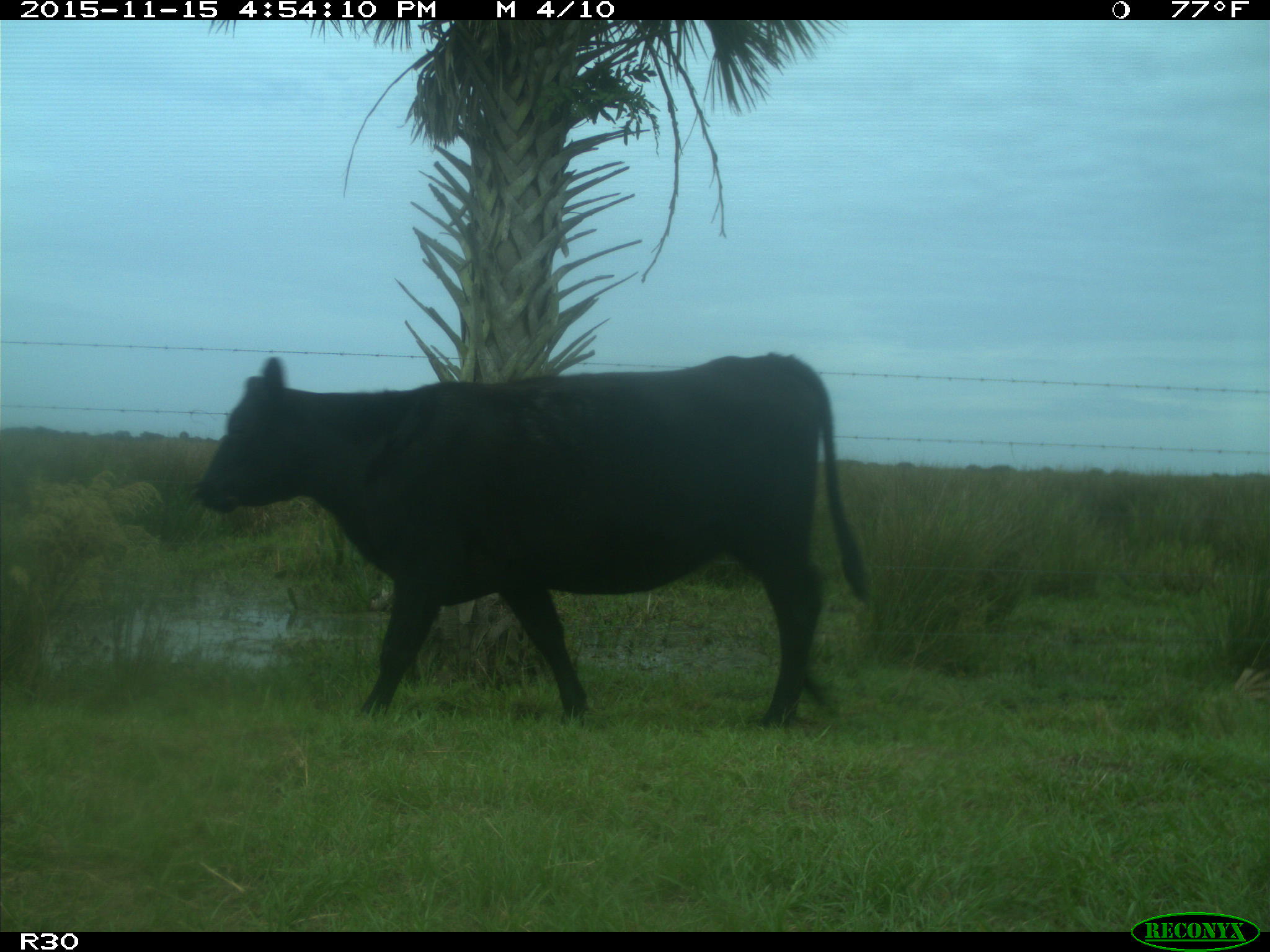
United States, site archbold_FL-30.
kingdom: Animalia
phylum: Chordata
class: Mammalia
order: Artiodactyla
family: Bovidae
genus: Bos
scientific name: Bos taurus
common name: domestic cow